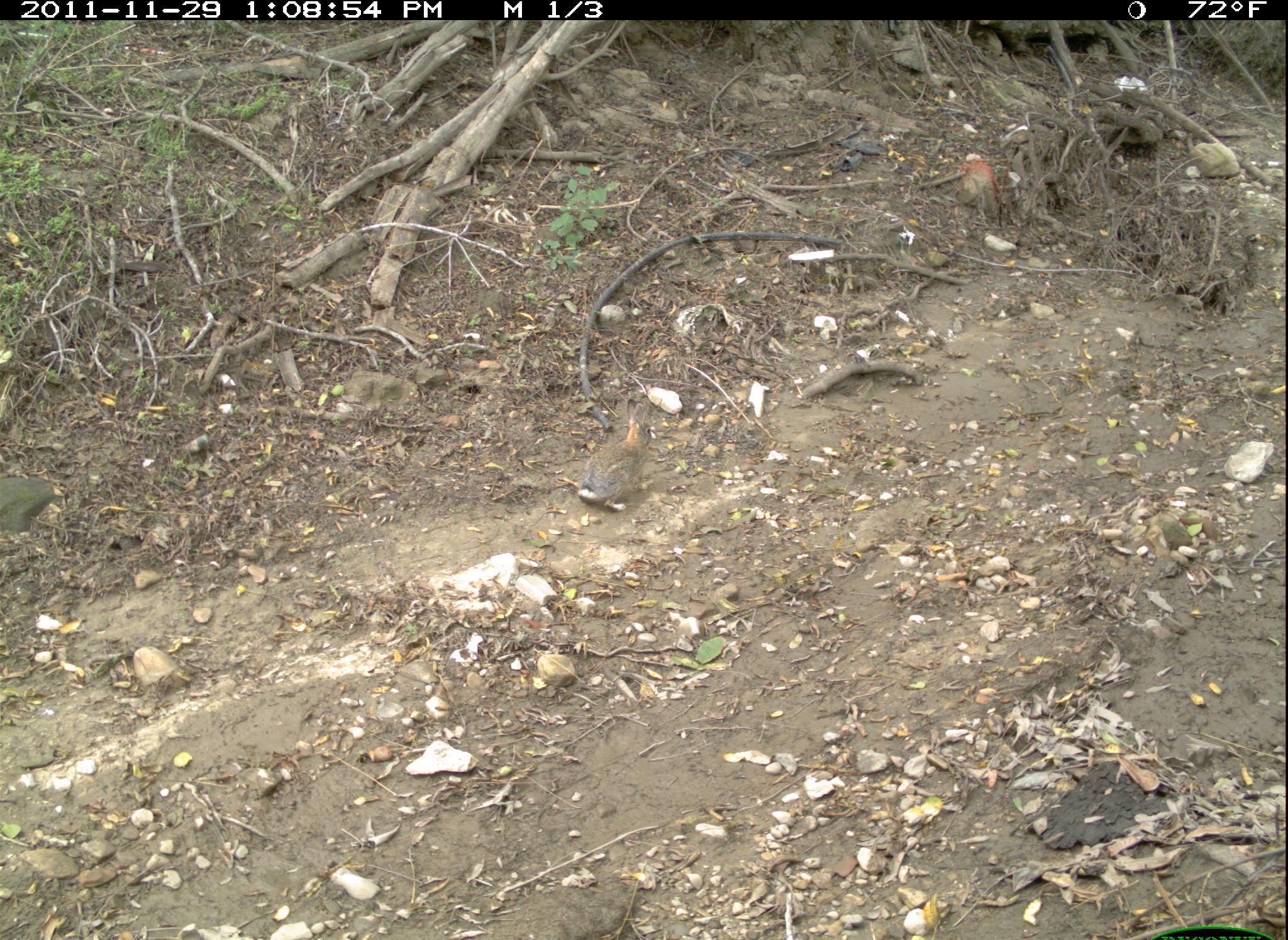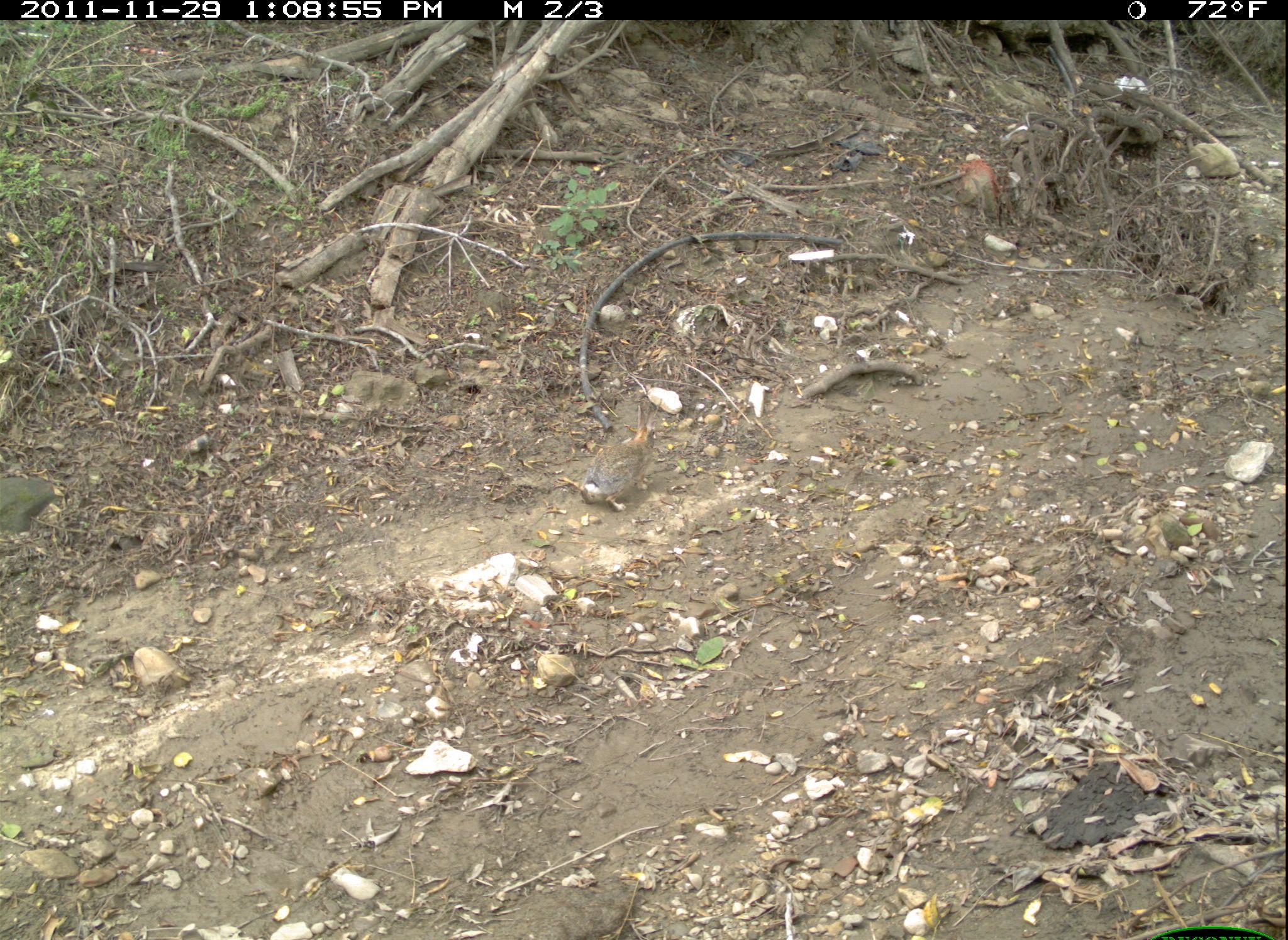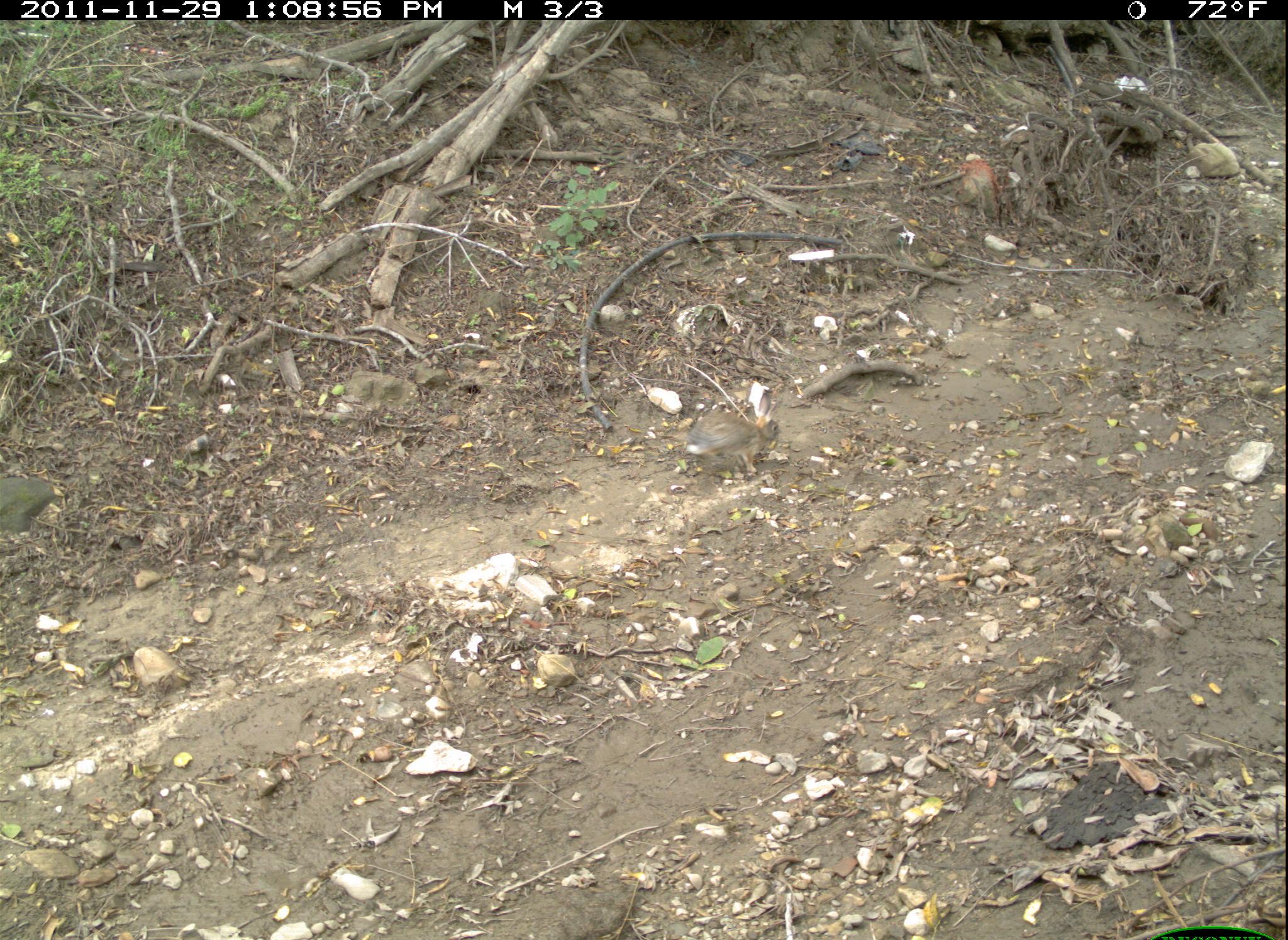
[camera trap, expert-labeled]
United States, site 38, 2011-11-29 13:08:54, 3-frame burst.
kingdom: Animalia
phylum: Chordata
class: Mammalia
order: Lagomorpha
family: Leporidae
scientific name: Leporidae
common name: rabbits and hares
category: rabbit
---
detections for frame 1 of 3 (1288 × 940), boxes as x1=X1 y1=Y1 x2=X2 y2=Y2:
rabbit: x1=575 y1=395 x2=659 y2=515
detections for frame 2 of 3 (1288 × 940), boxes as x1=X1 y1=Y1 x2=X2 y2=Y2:
rabbit: x1=576 y1=395 x2=663 y2=515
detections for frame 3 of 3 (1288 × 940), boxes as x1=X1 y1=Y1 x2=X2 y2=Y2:
rabbit: x1=683 y1=383 x2=783 y2=481